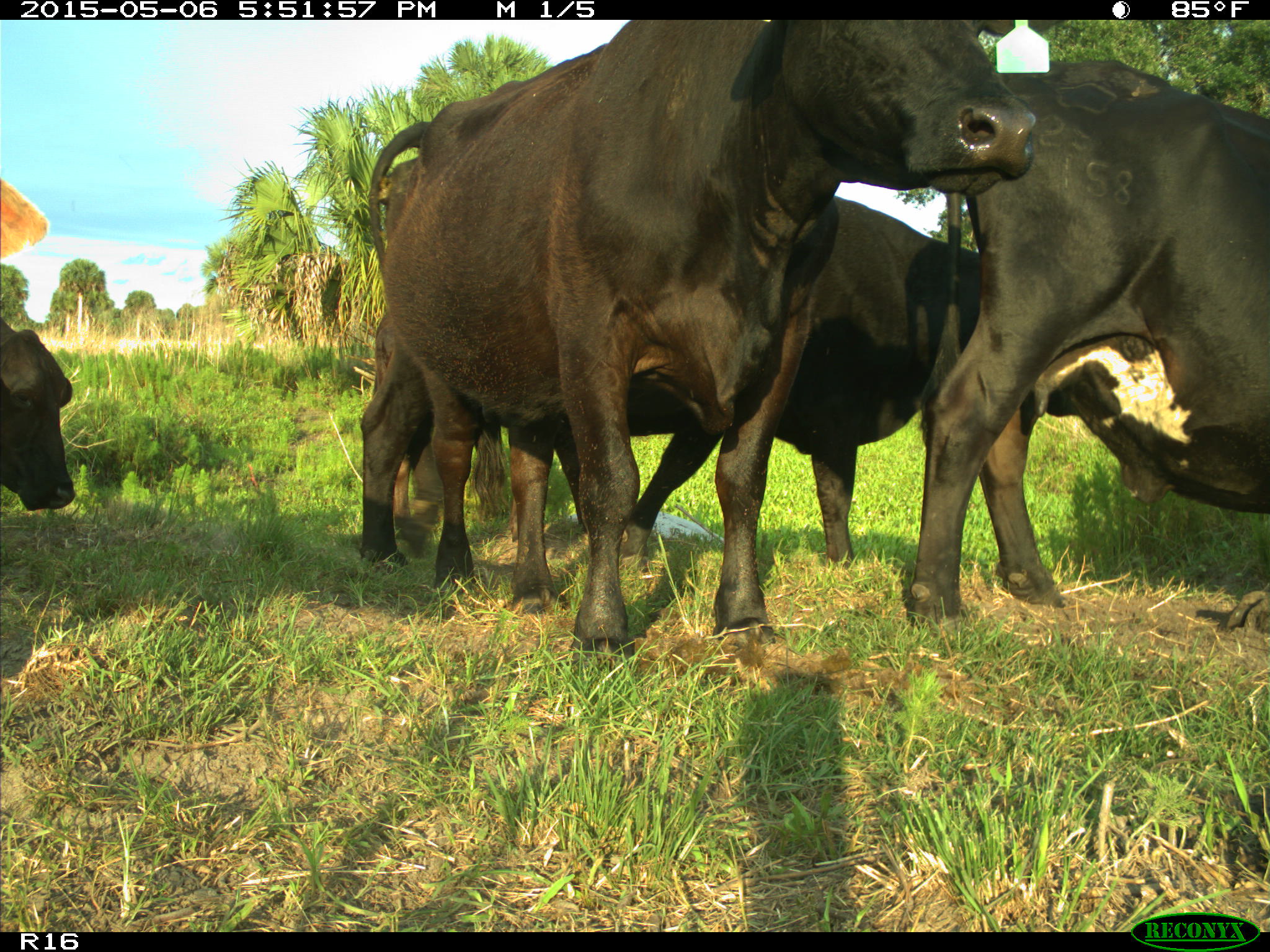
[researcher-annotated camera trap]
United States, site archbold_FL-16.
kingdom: Animalia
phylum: Chordata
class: Mammalia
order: Artiodactyla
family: Bovidae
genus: Bos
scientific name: Bos taurus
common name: domestic cow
Bos taurus (domestic cow).